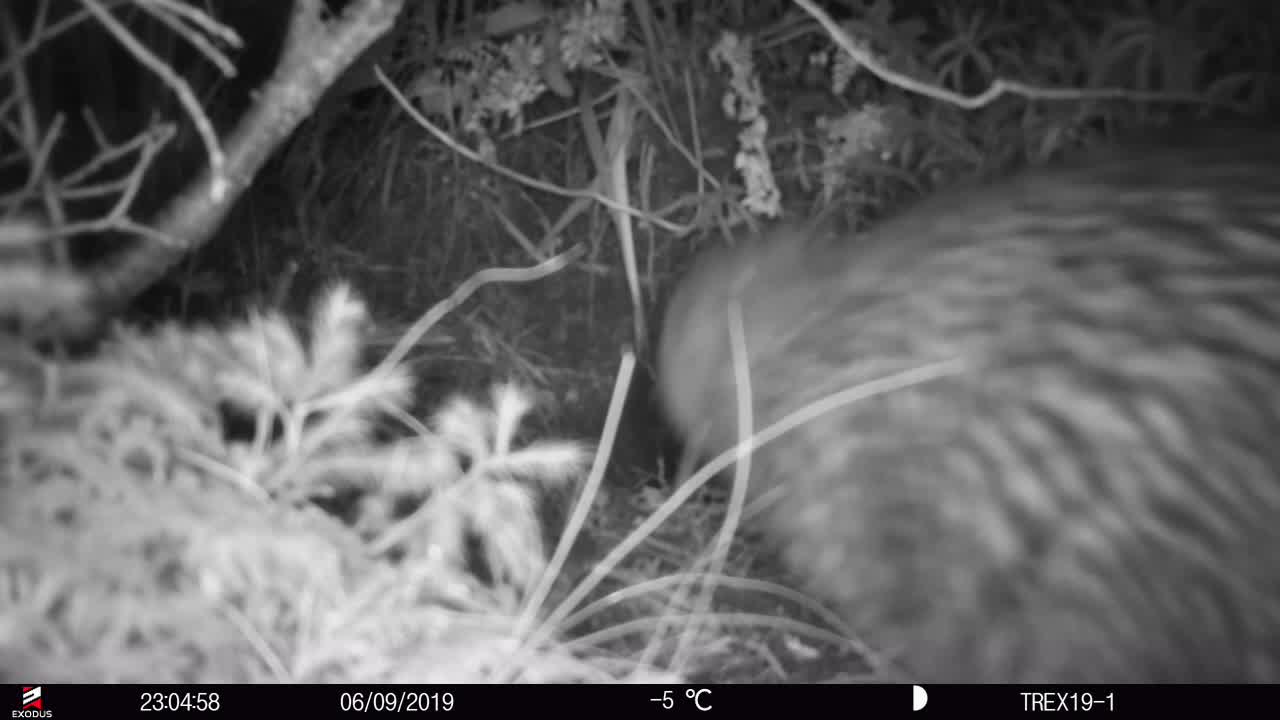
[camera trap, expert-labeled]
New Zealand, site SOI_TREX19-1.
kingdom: Animalia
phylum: Chordata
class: Aves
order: Apterygiformes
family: Apterygidae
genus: Apteryx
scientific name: Apteryx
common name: kiwi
Kiwi (Apteryx).